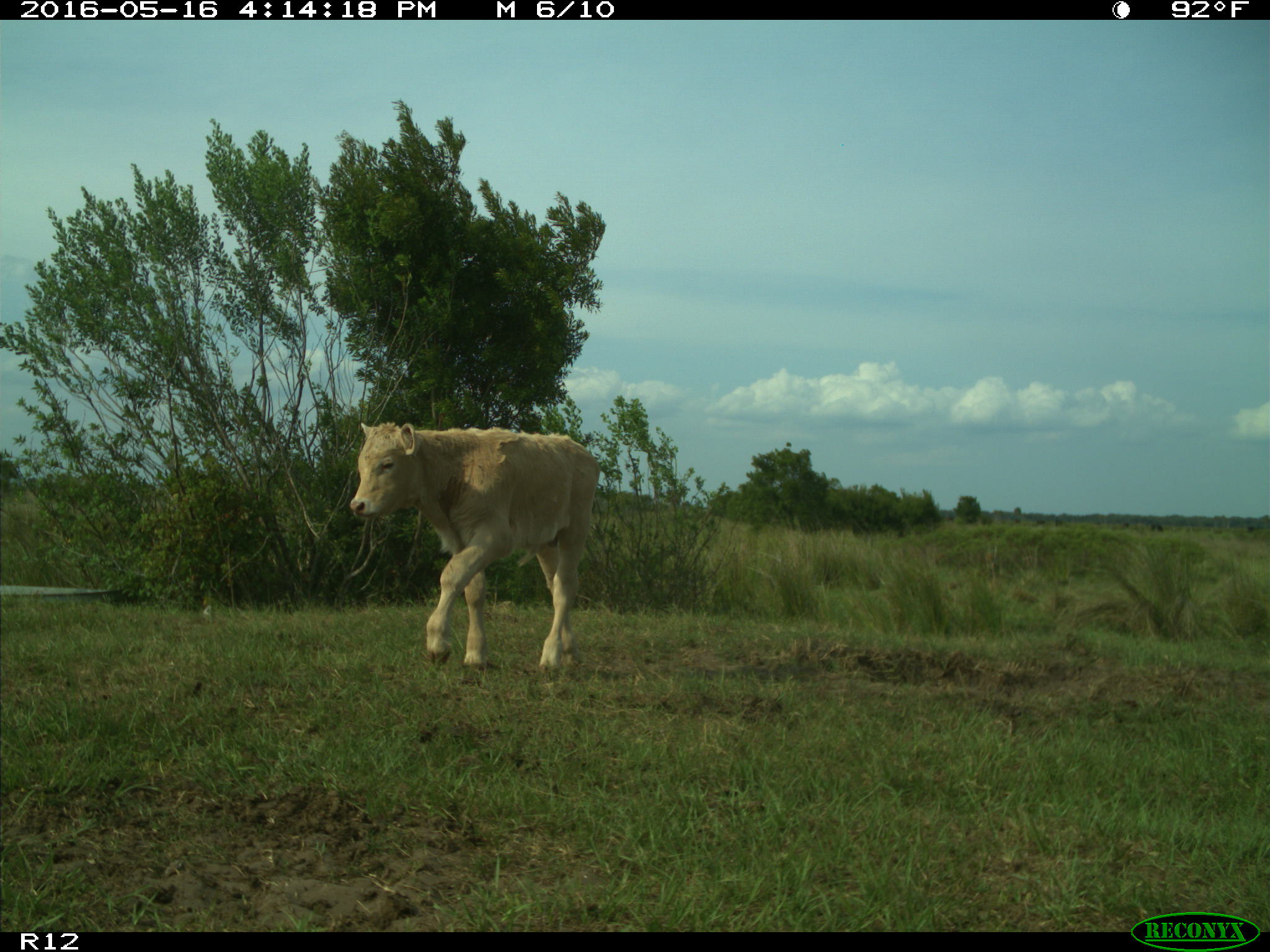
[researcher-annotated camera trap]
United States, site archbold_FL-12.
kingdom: Animalia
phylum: Chordata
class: Mammalia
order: Artiodactyla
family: Bovidae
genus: Bos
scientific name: Bos taurus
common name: domestic cow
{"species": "Bos taurus (domestic cow)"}